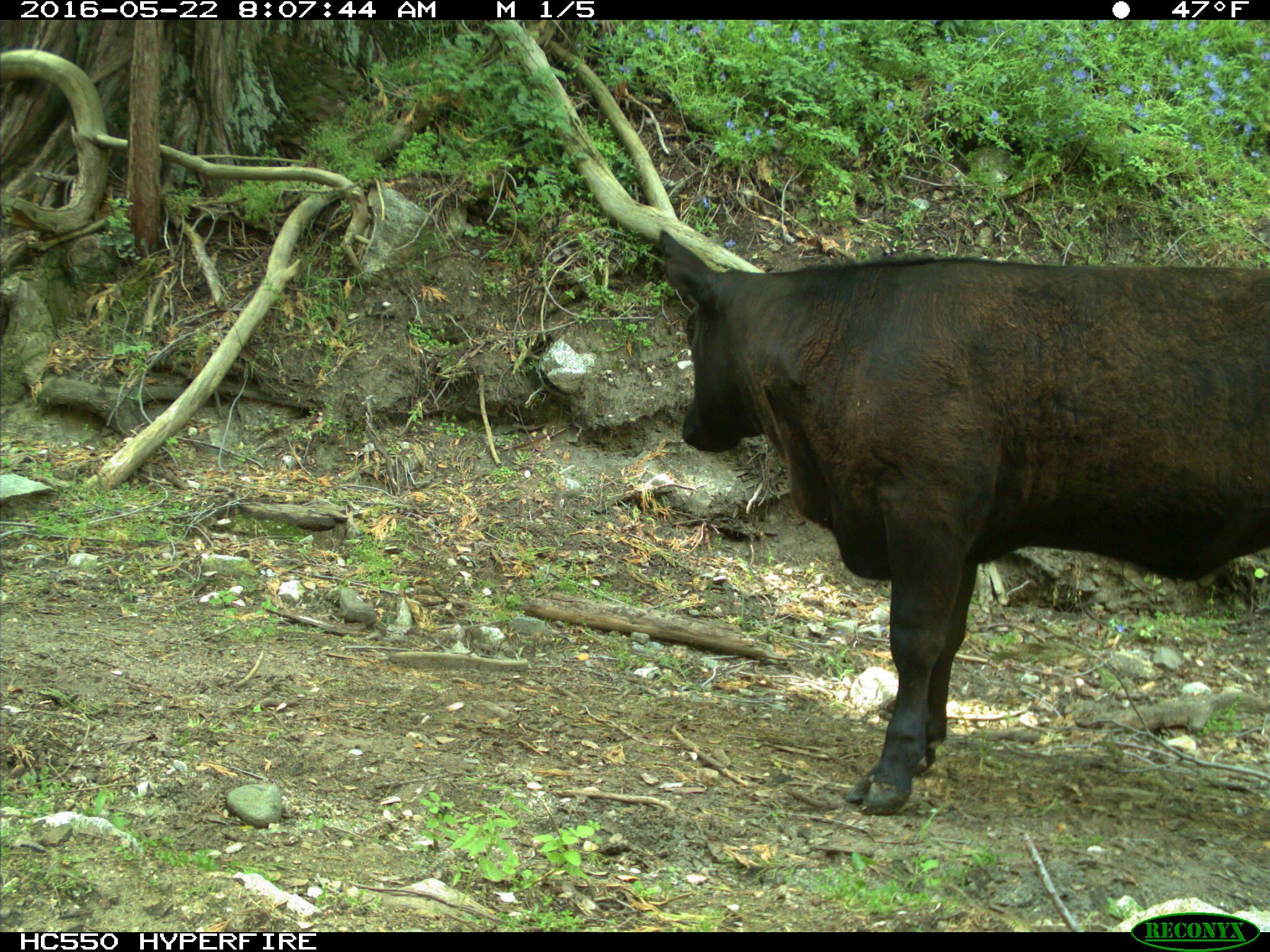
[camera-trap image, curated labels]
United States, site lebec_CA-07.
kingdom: Animalia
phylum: Chordata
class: Mammalia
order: Artiodactyla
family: Bovidae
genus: Bos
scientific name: Bos taurus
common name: domestic cow